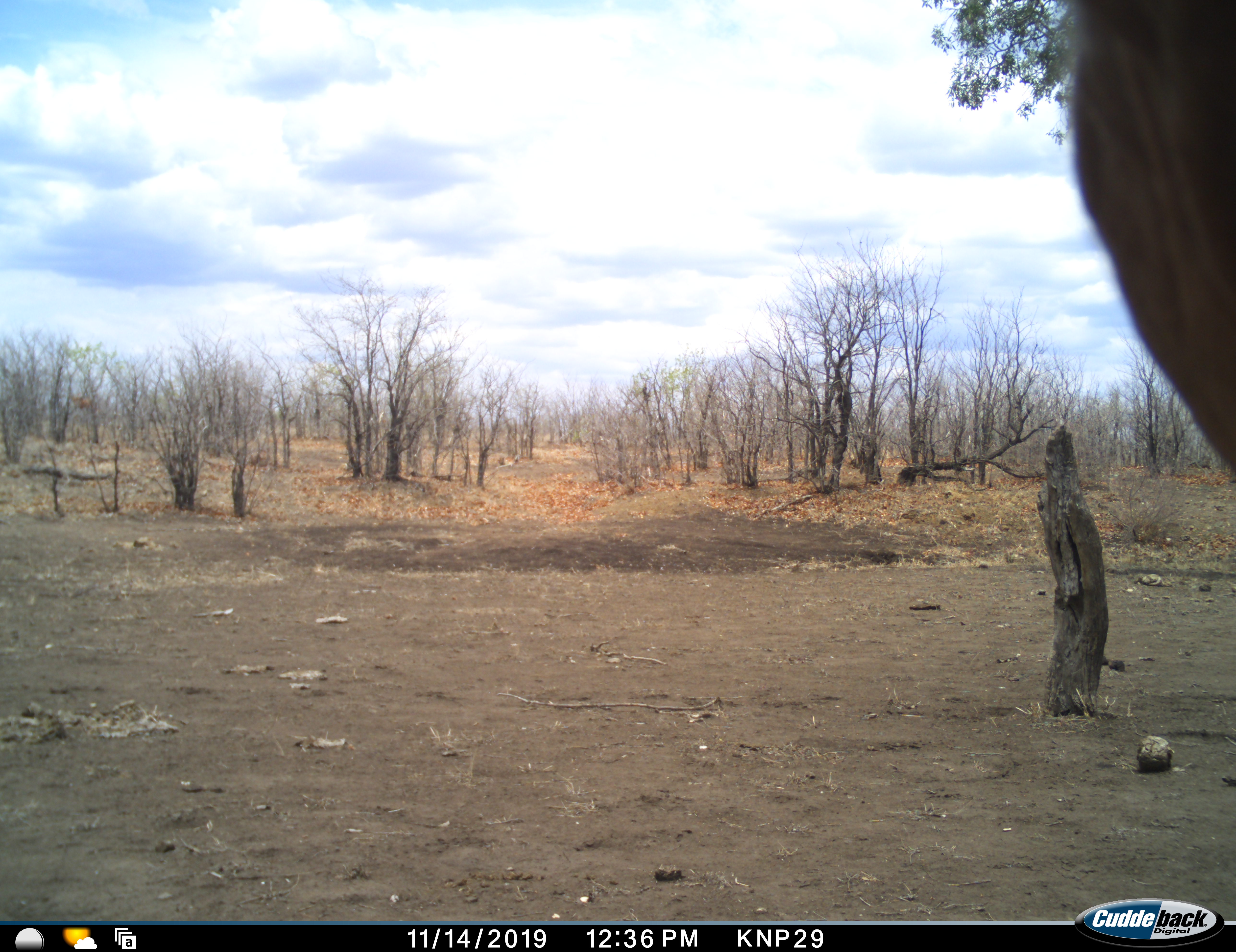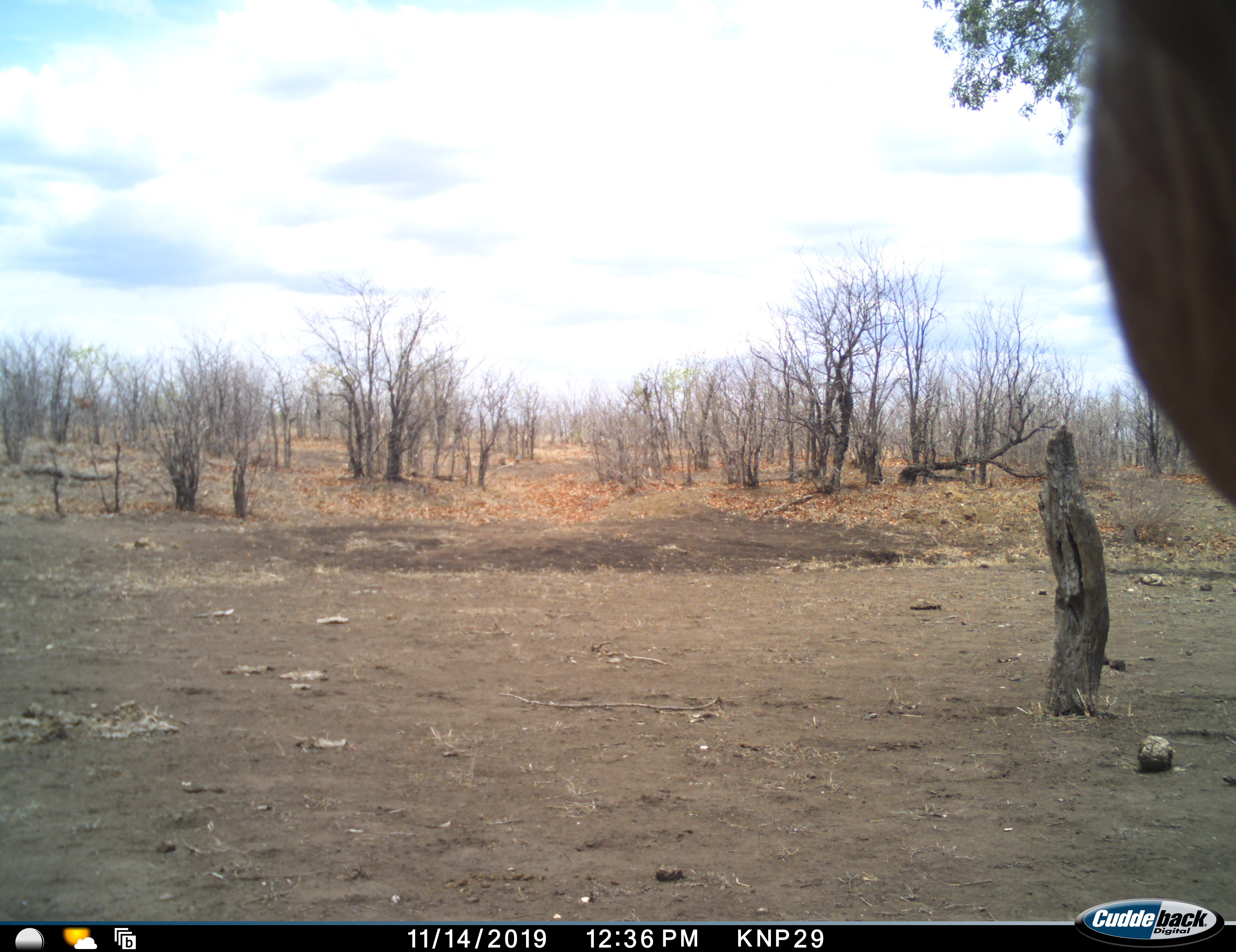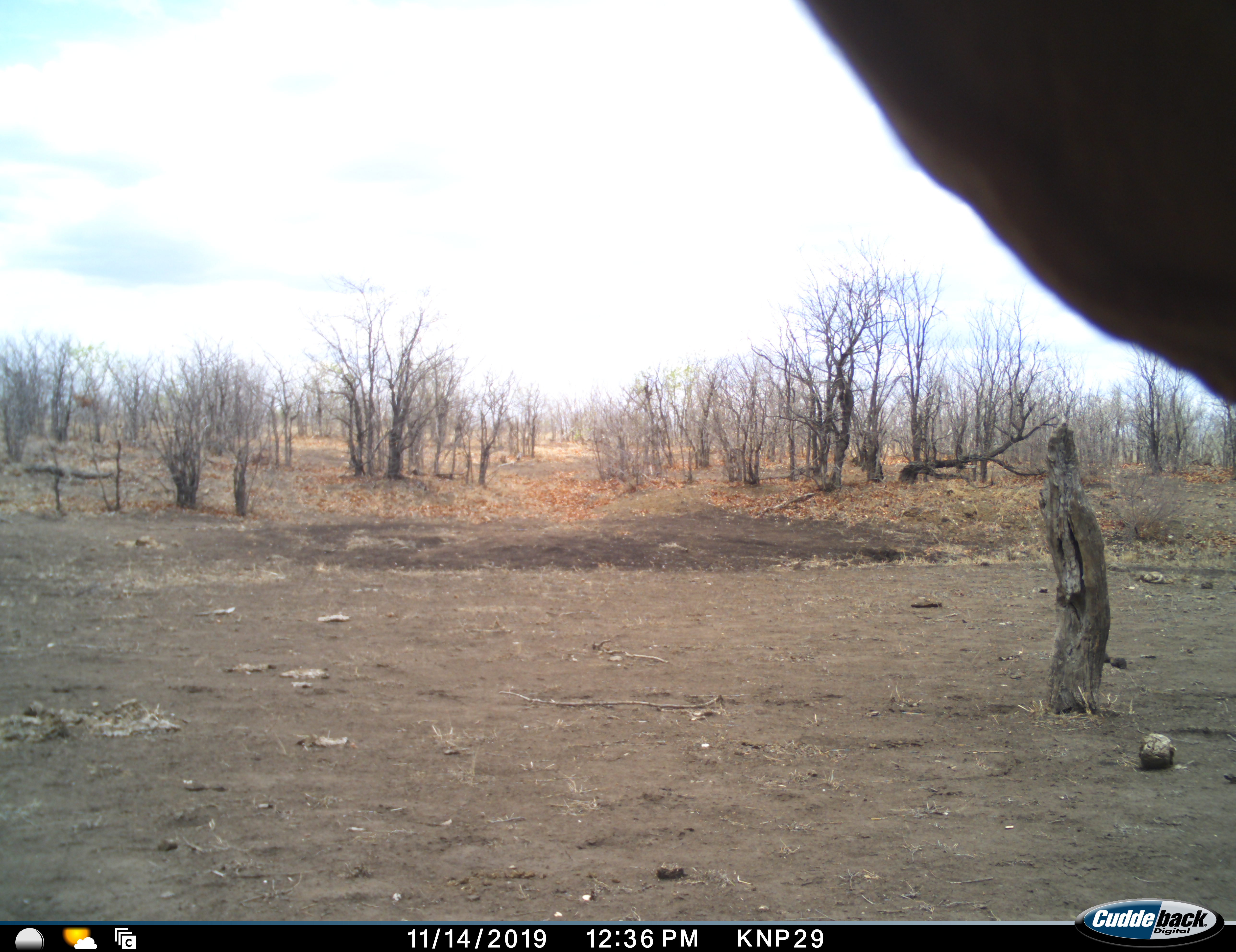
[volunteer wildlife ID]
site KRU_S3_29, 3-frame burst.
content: unidentified animal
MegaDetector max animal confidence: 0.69